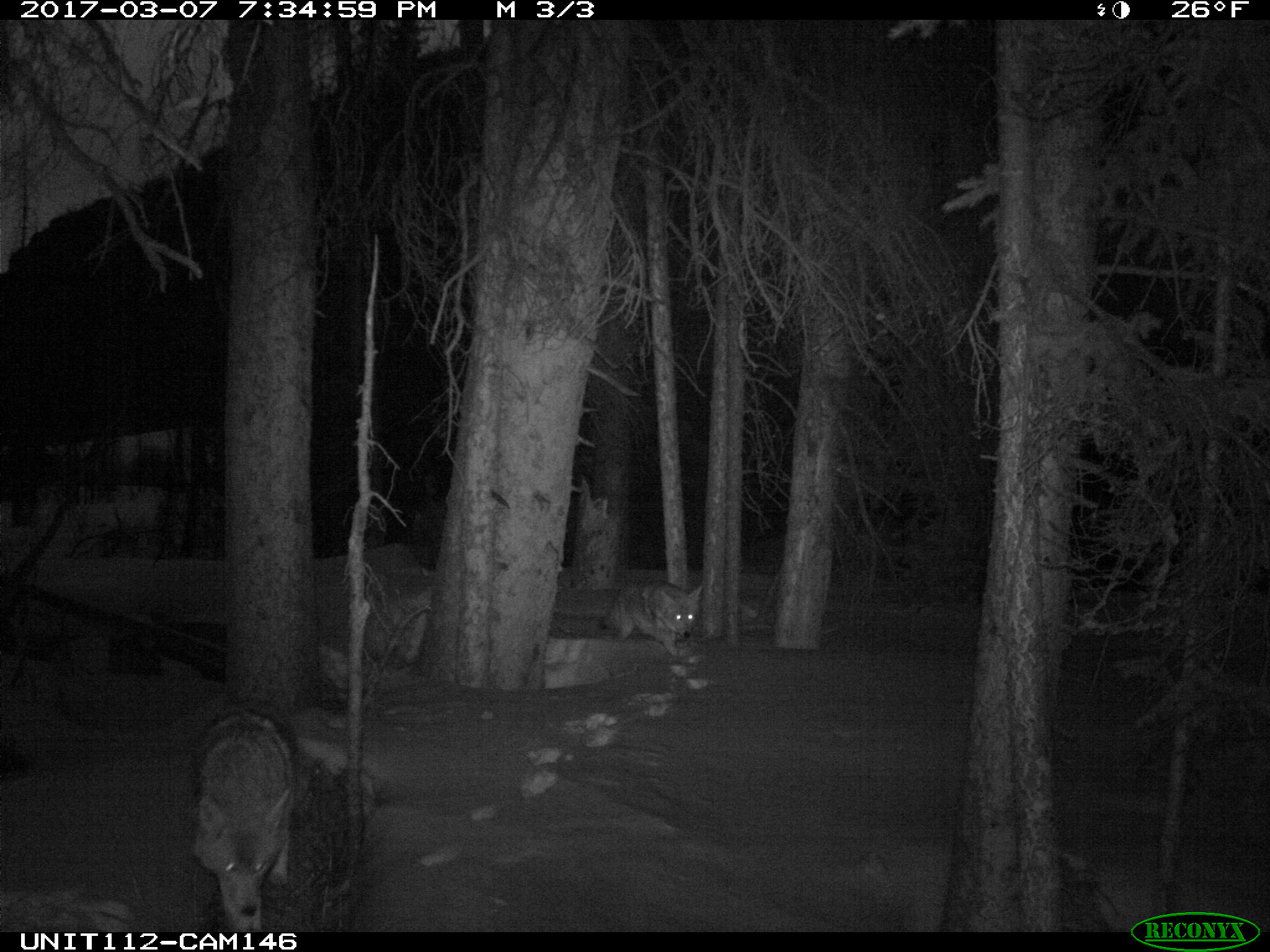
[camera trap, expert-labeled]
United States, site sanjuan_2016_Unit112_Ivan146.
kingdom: Animalia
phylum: Chordata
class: Mammalia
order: Carnivora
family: Canidae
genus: Canis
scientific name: Canis latrans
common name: coyote